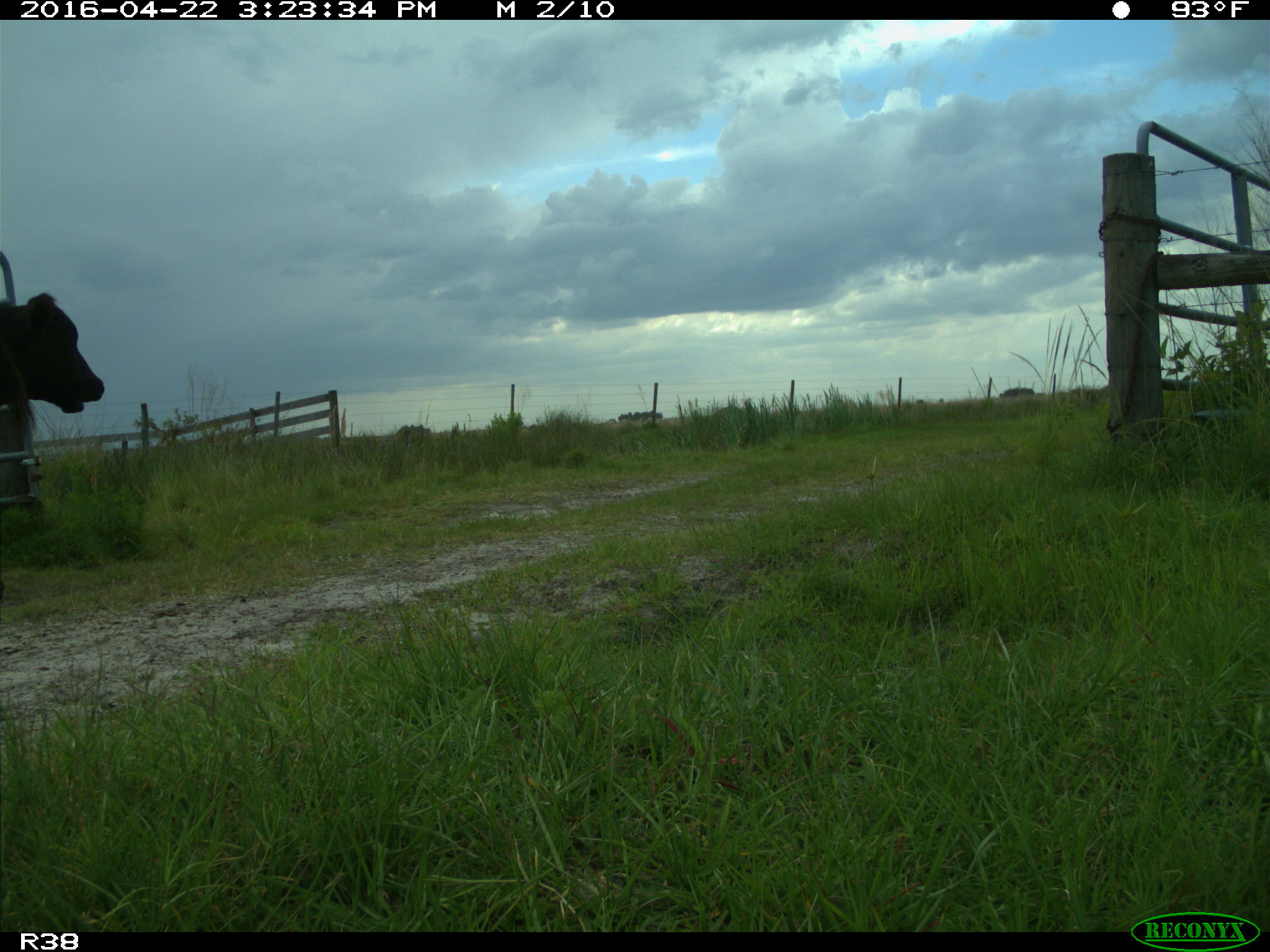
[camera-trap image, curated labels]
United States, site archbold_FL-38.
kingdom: Animalia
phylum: Chordata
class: Mammalia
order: Artiodactyla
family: Bovidae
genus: Bos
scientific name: Bos taurus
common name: domestic cow